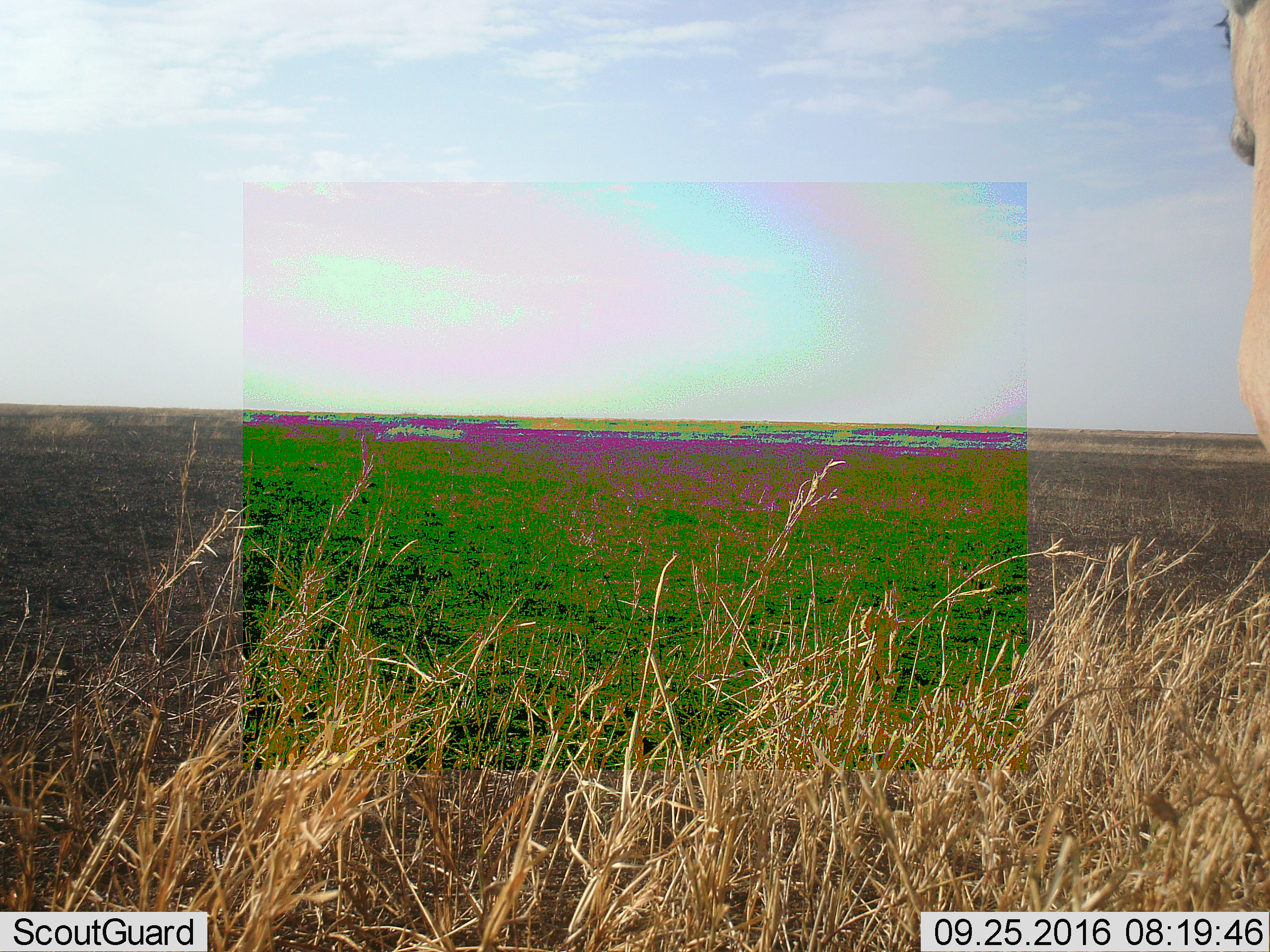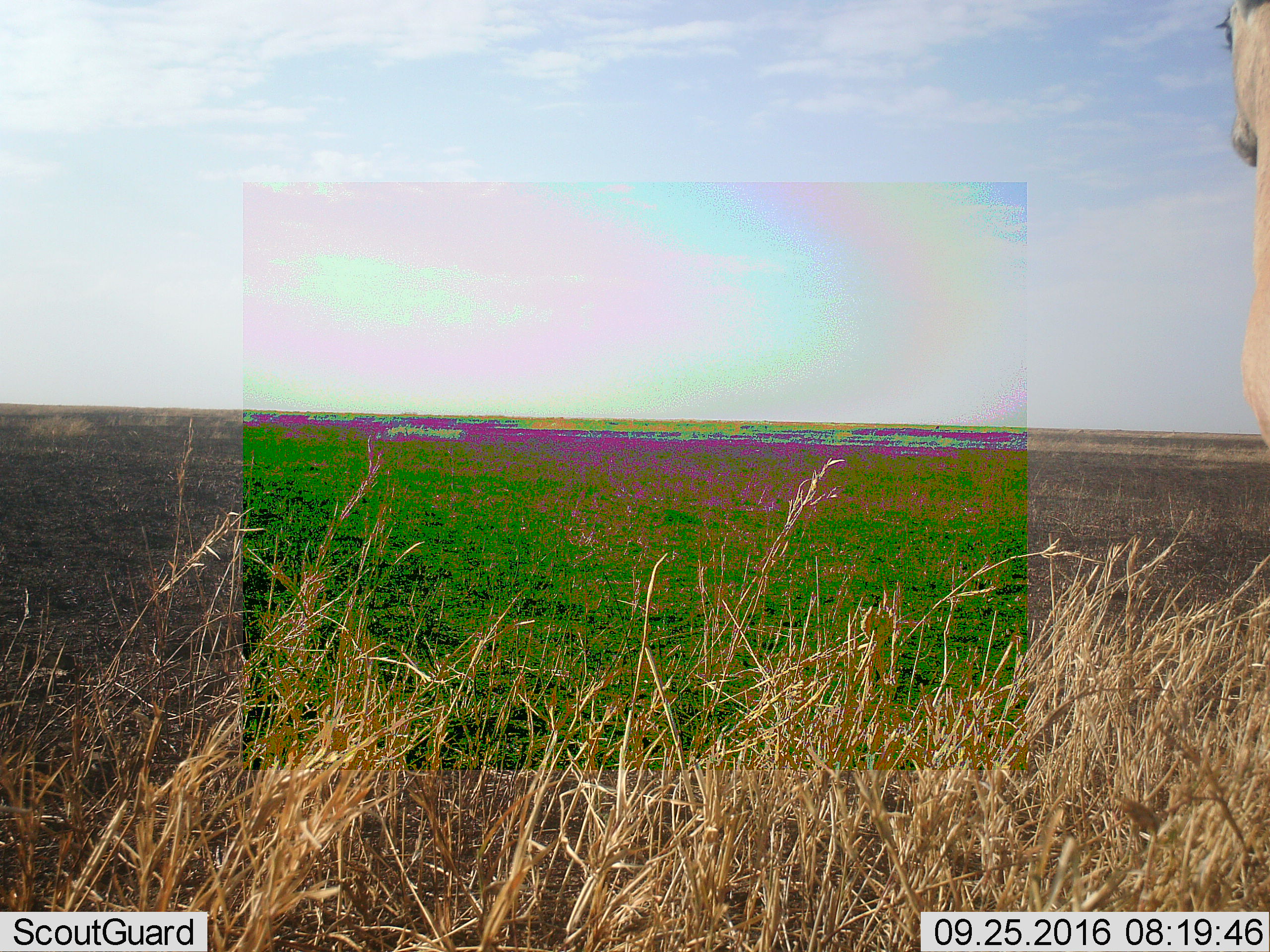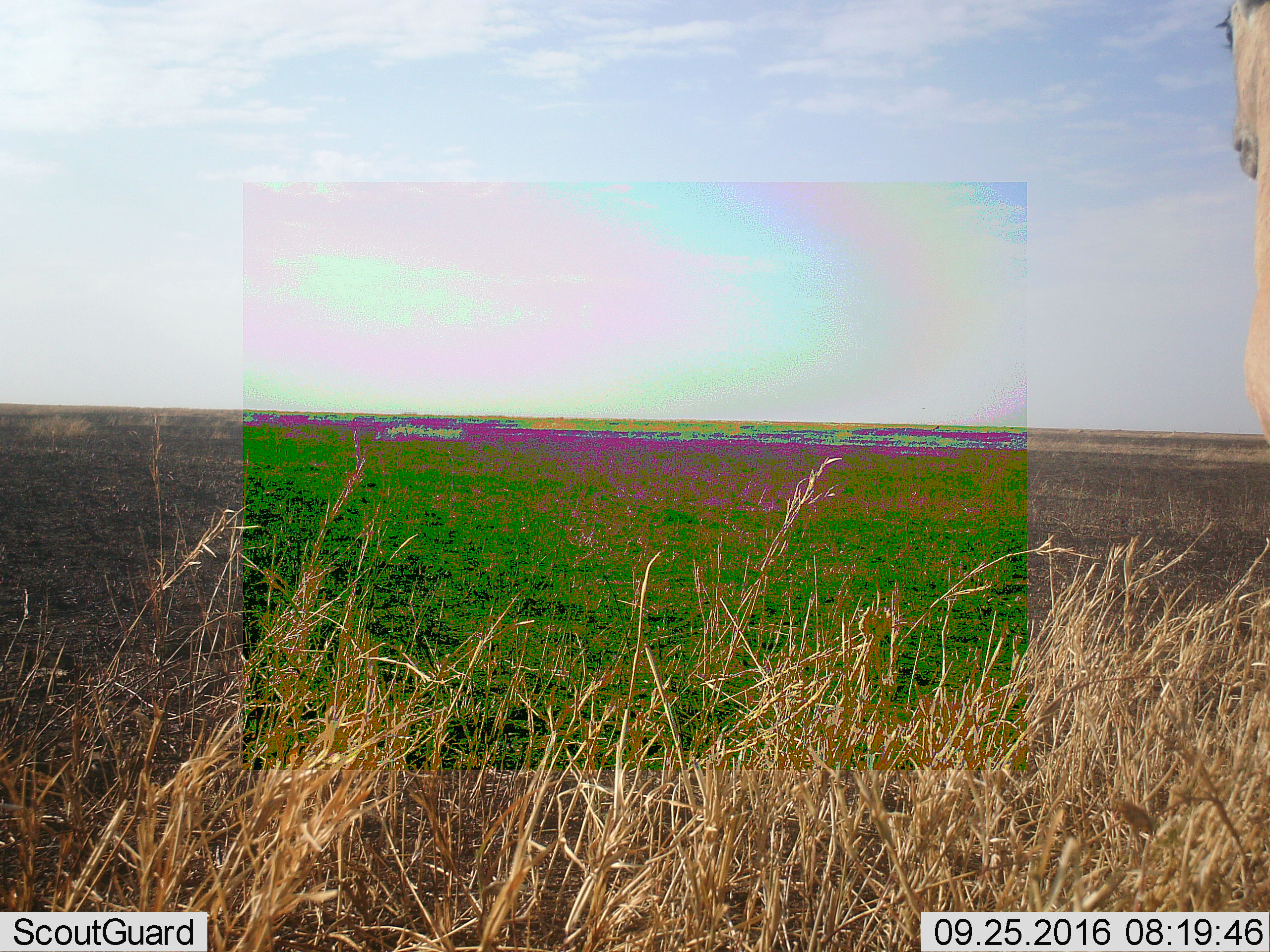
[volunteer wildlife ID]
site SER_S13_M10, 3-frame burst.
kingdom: Animalia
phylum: Chordata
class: Mammalia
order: Artiodactyla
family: Bovidae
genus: Eudorcas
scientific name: Eudorcas thomsonii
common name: thomson's gazelle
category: gazellethomsons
Gazellethomsons (thomson's gazelle) (Eudorcas thomsonii), count 1. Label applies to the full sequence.